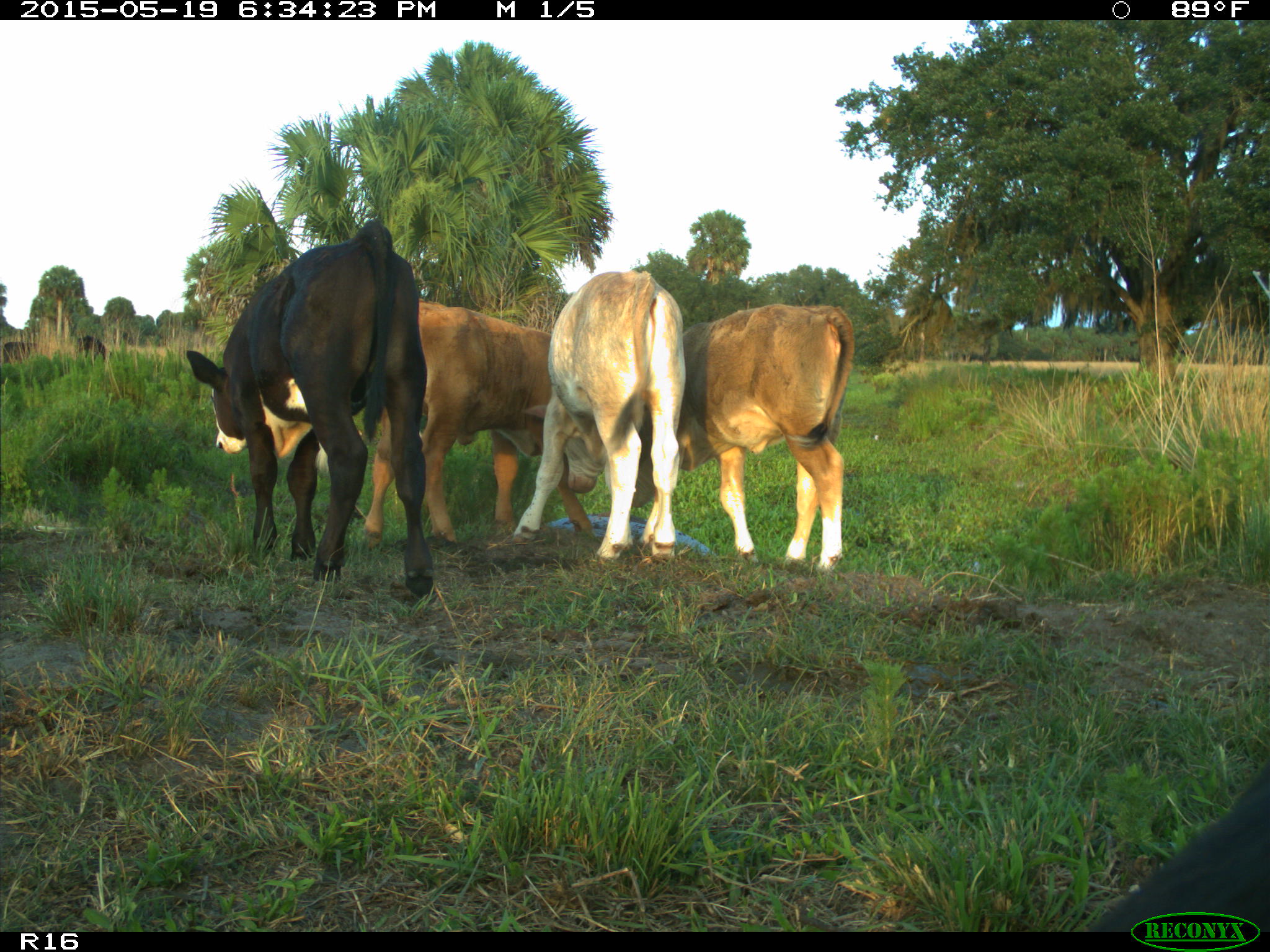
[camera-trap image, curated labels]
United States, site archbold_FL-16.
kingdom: Animalia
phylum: Chordata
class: Mammalia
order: Artiodactyla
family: Bovidae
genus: Bos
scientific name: Bos taurus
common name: domestic cow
Bos taurus (domestic cow).